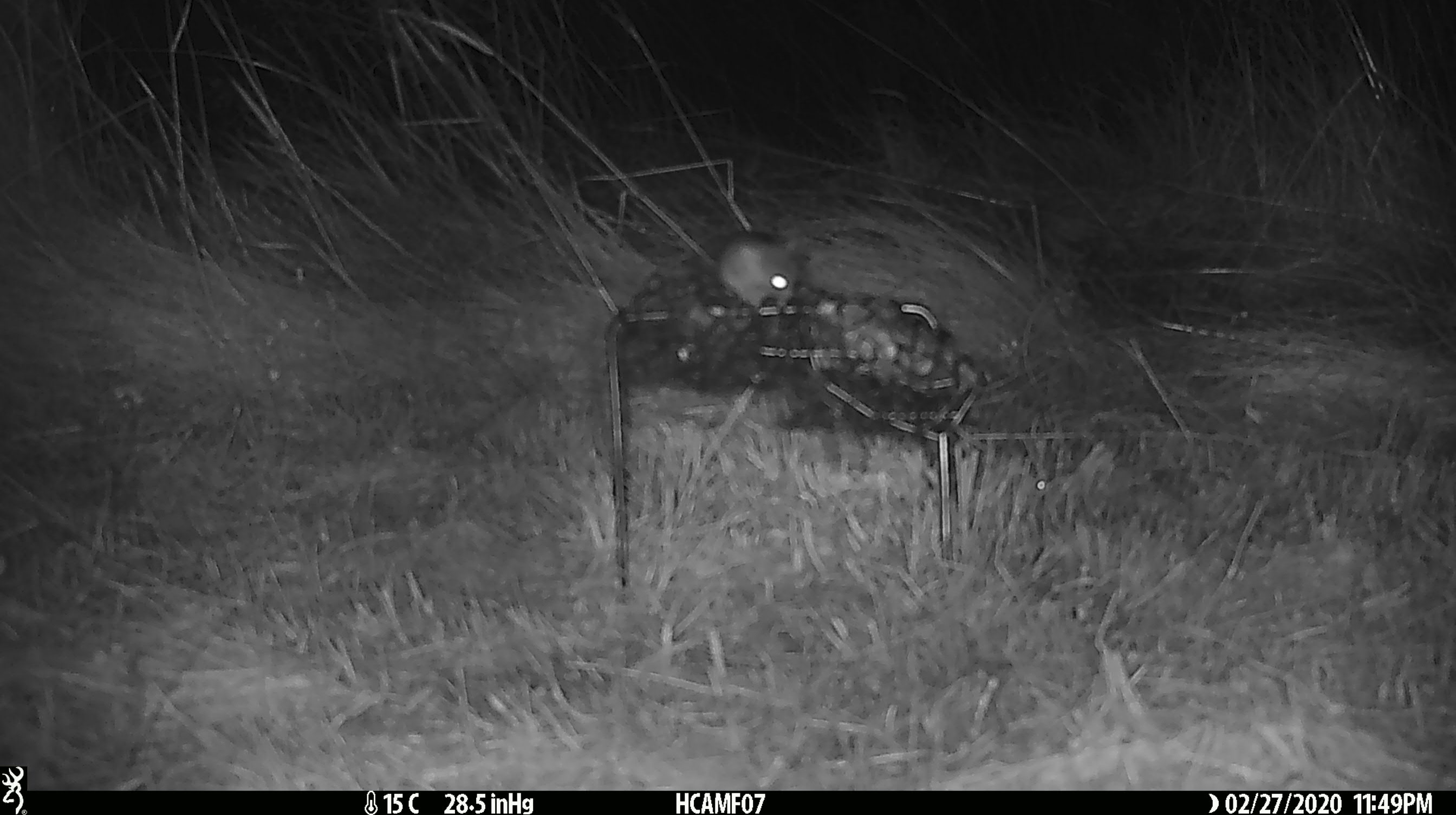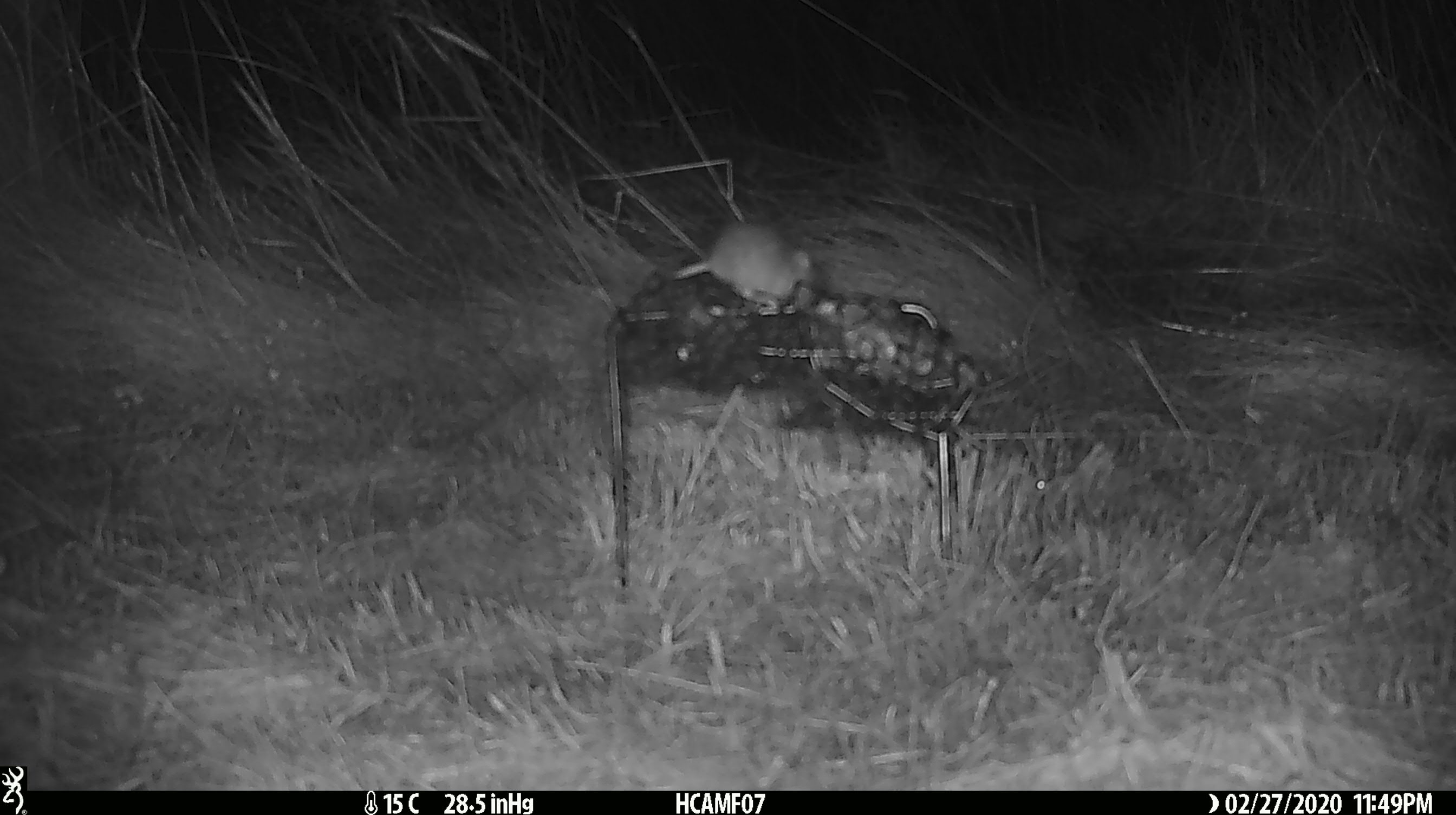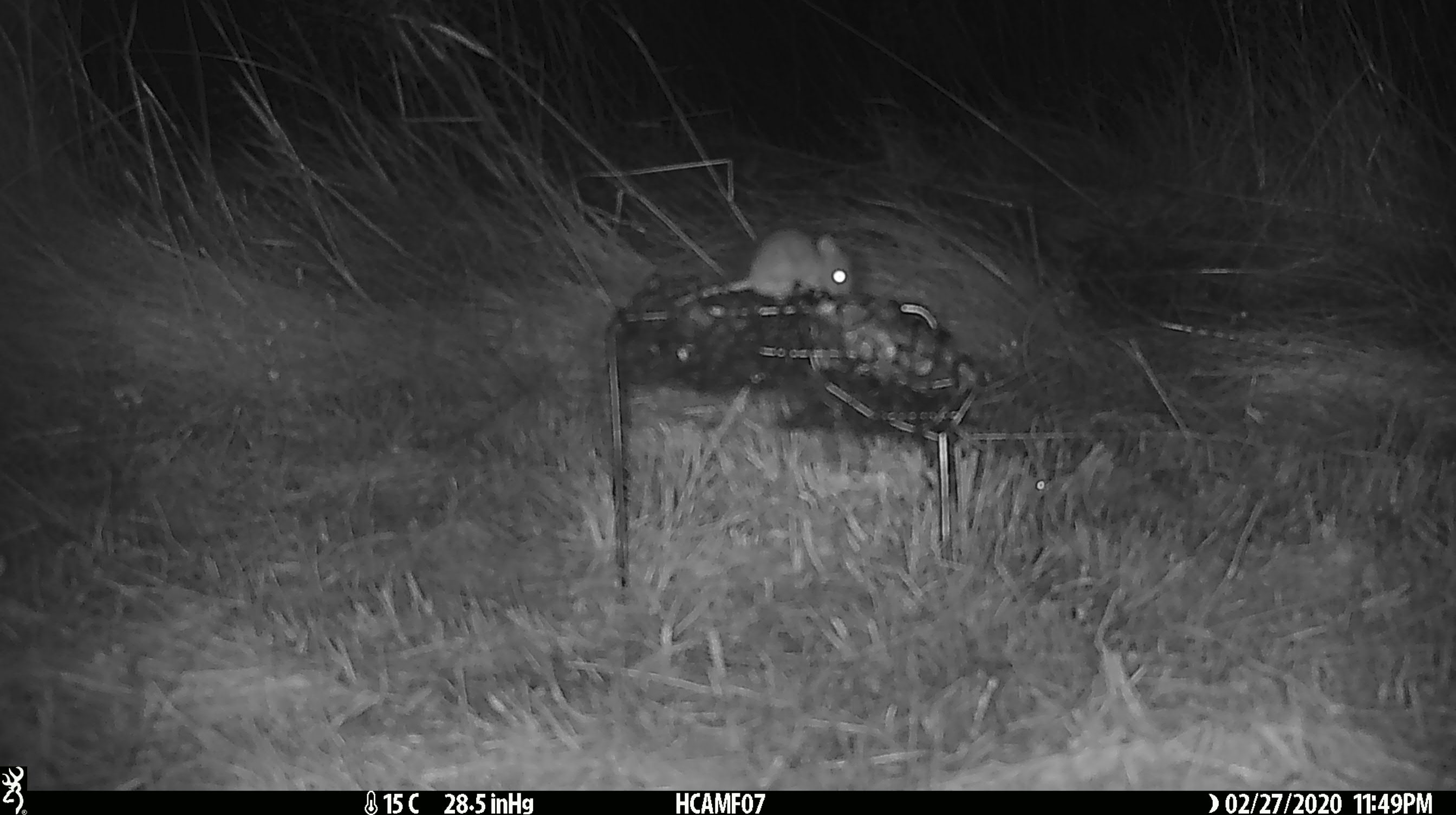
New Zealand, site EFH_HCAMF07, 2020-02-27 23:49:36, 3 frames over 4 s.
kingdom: Animalia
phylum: Chordata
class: Mammalia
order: Rodentia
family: Muridae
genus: Mus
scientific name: Mus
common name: mouse